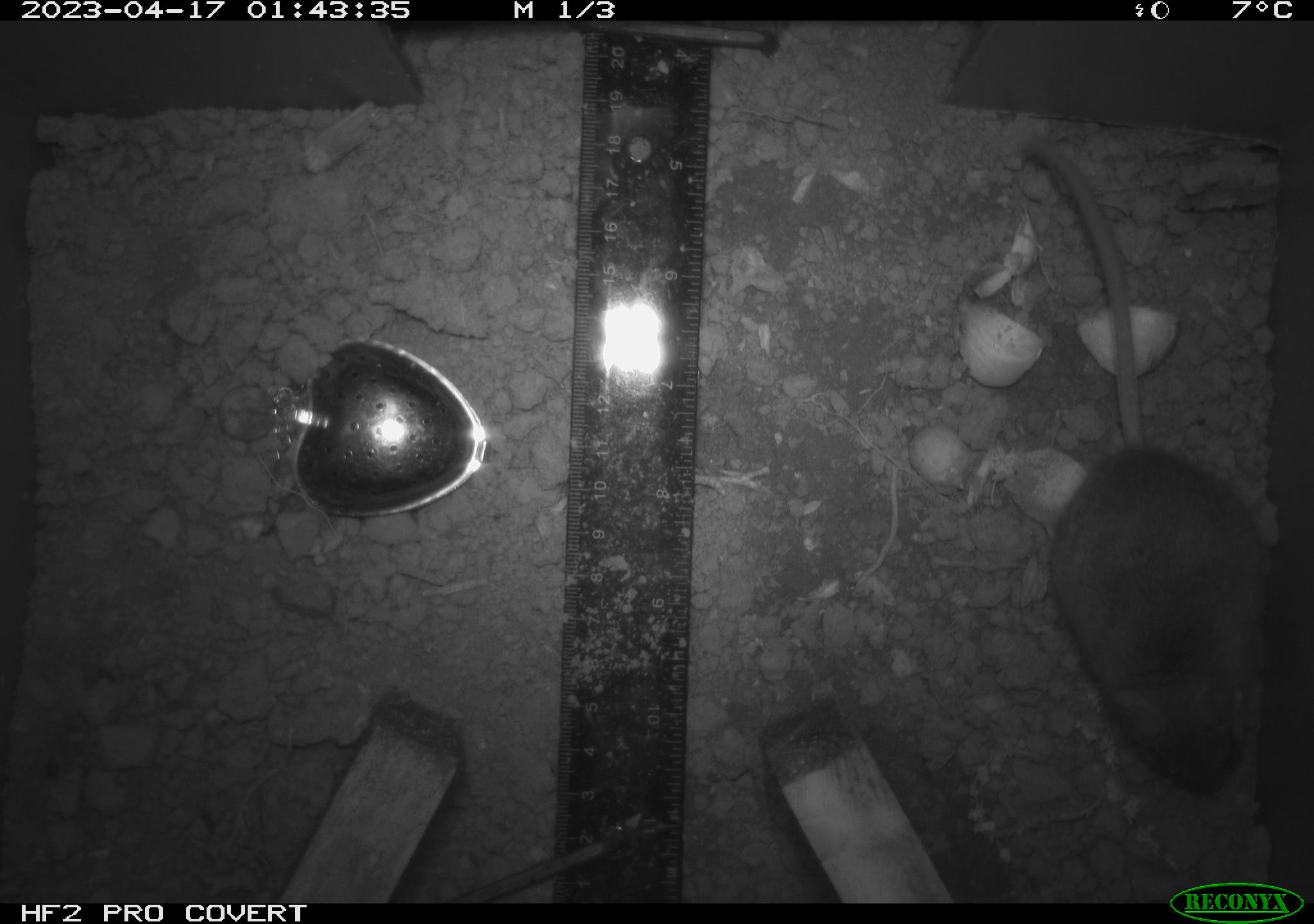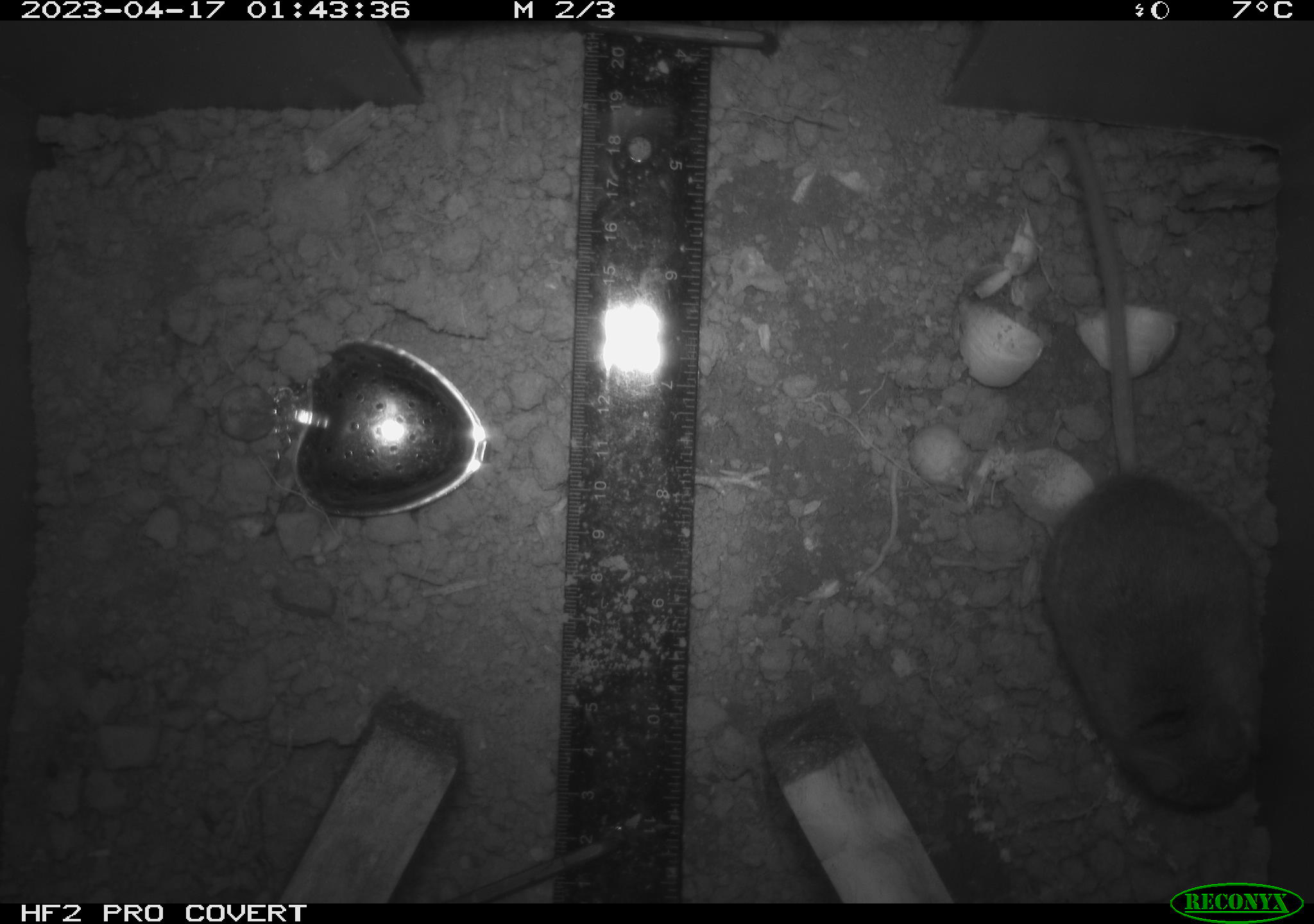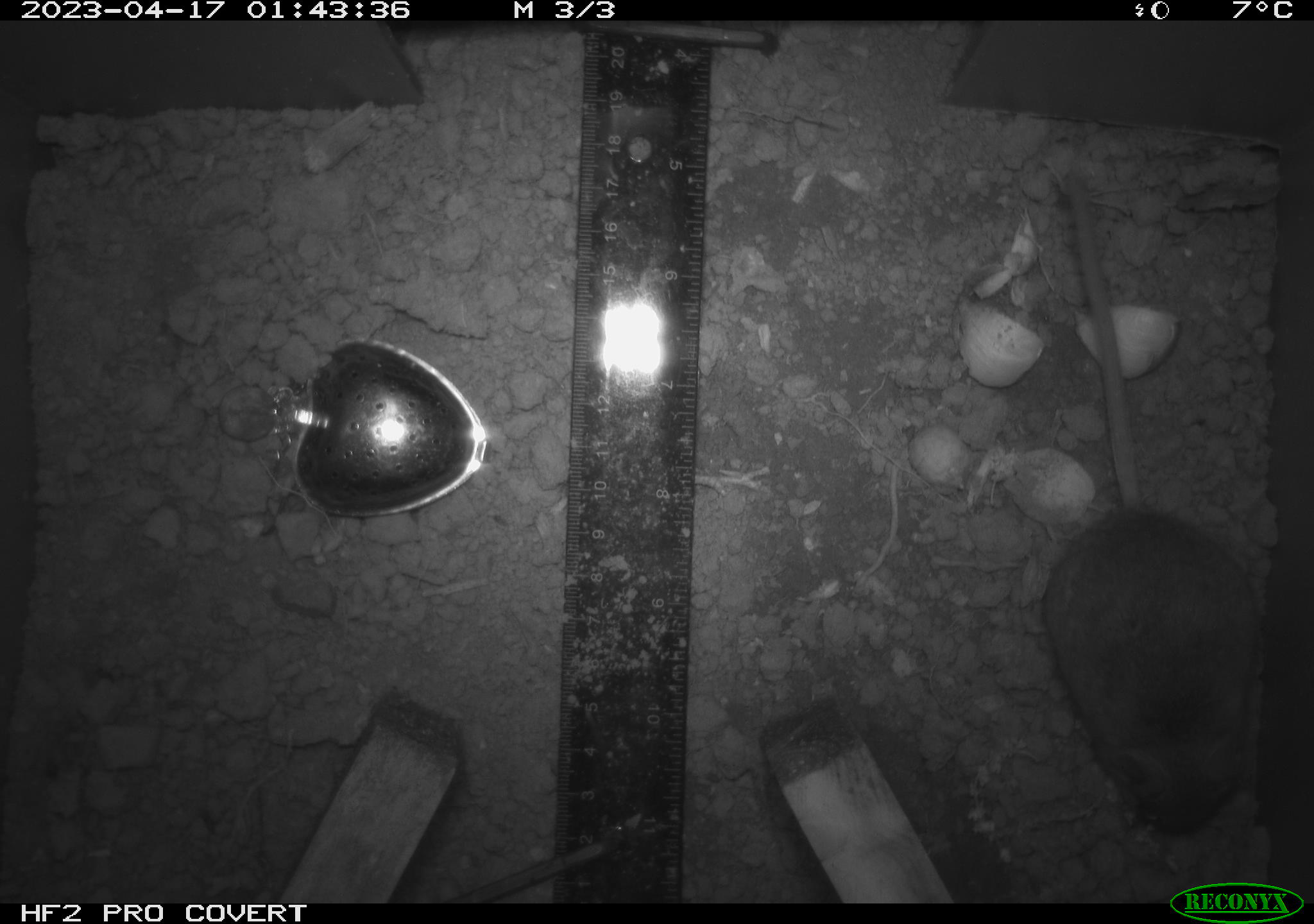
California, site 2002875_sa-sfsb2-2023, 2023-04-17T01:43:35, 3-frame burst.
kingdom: Animalia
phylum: Chordata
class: Mammalia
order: Rodentia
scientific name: Rodentia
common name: mouse species